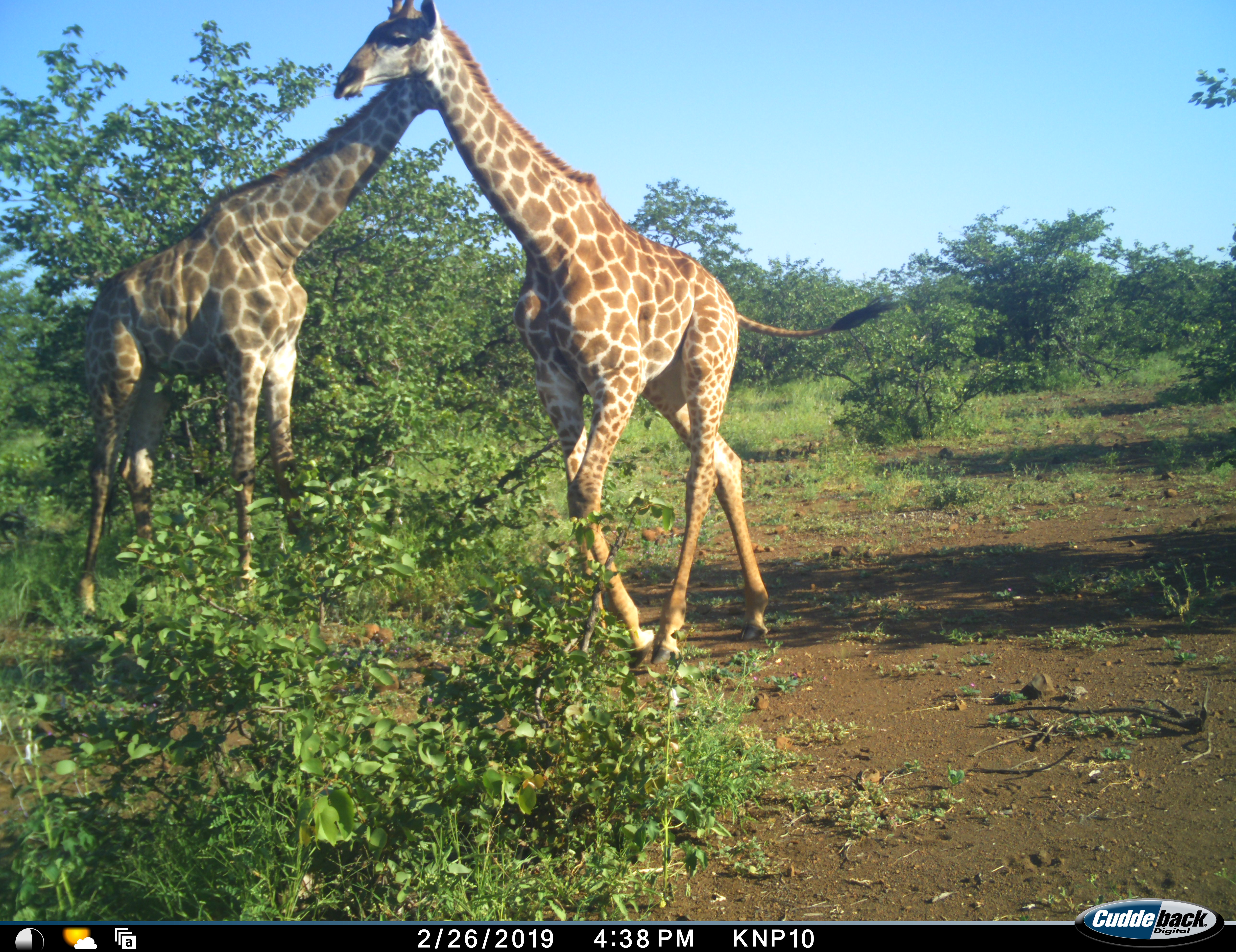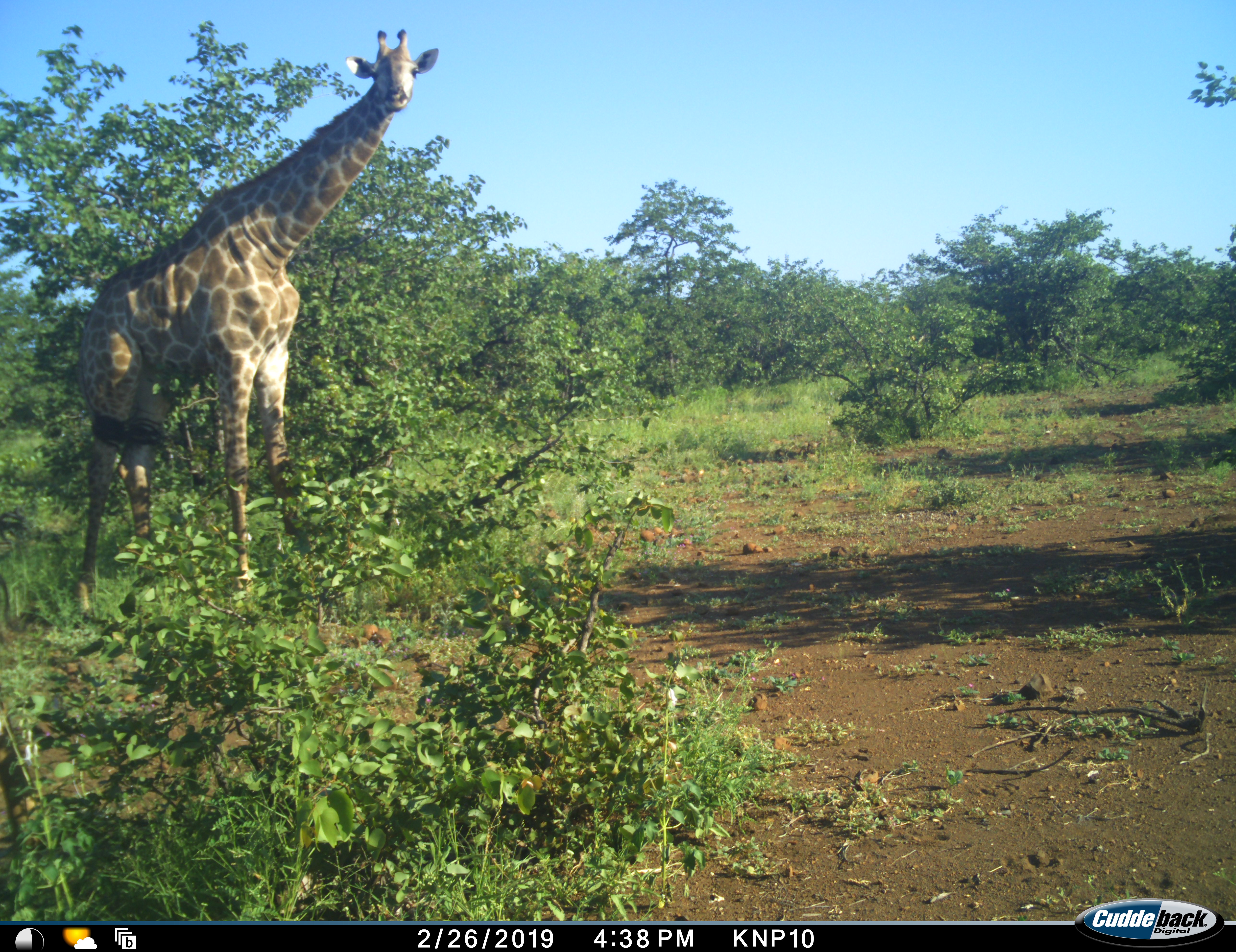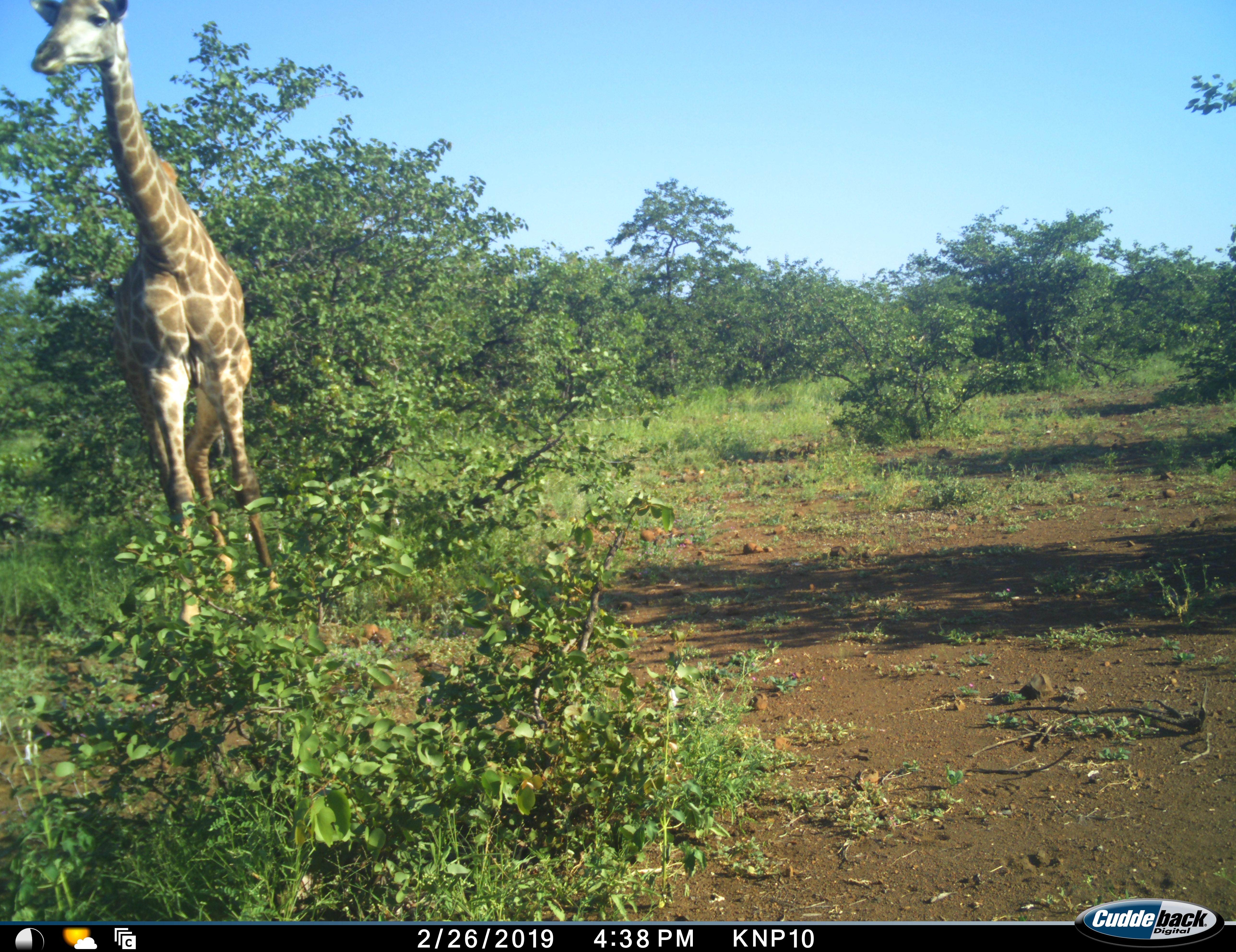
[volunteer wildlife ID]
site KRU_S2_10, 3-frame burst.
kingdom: Animalia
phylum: Chordata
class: Mammalia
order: Artiodactyla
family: Giraffidae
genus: Giraffa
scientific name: Giraffa camelopardalis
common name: giraffe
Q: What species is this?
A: Giraffe (Giraffa camelopardalis).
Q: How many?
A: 2.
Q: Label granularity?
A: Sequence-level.